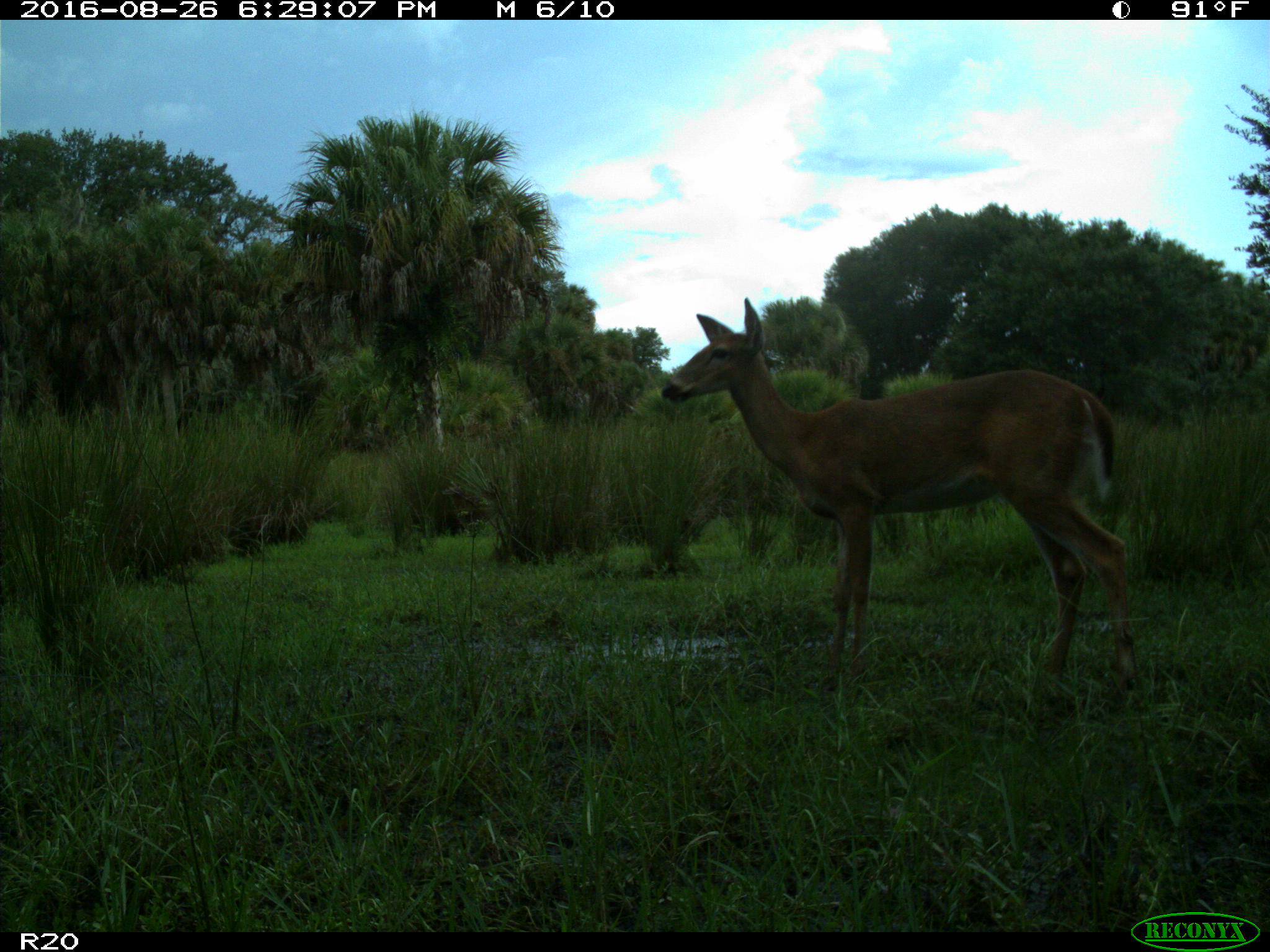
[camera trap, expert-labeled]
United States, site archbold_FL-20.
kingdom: Animalia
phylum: Chordata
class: Mammalia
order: Artiodactyla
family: Cervidae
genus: Odocoileus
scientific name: Odocoileus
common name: deer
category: unidentified deer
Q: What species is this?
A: Unidentified deer (deer) (Odocoileus).